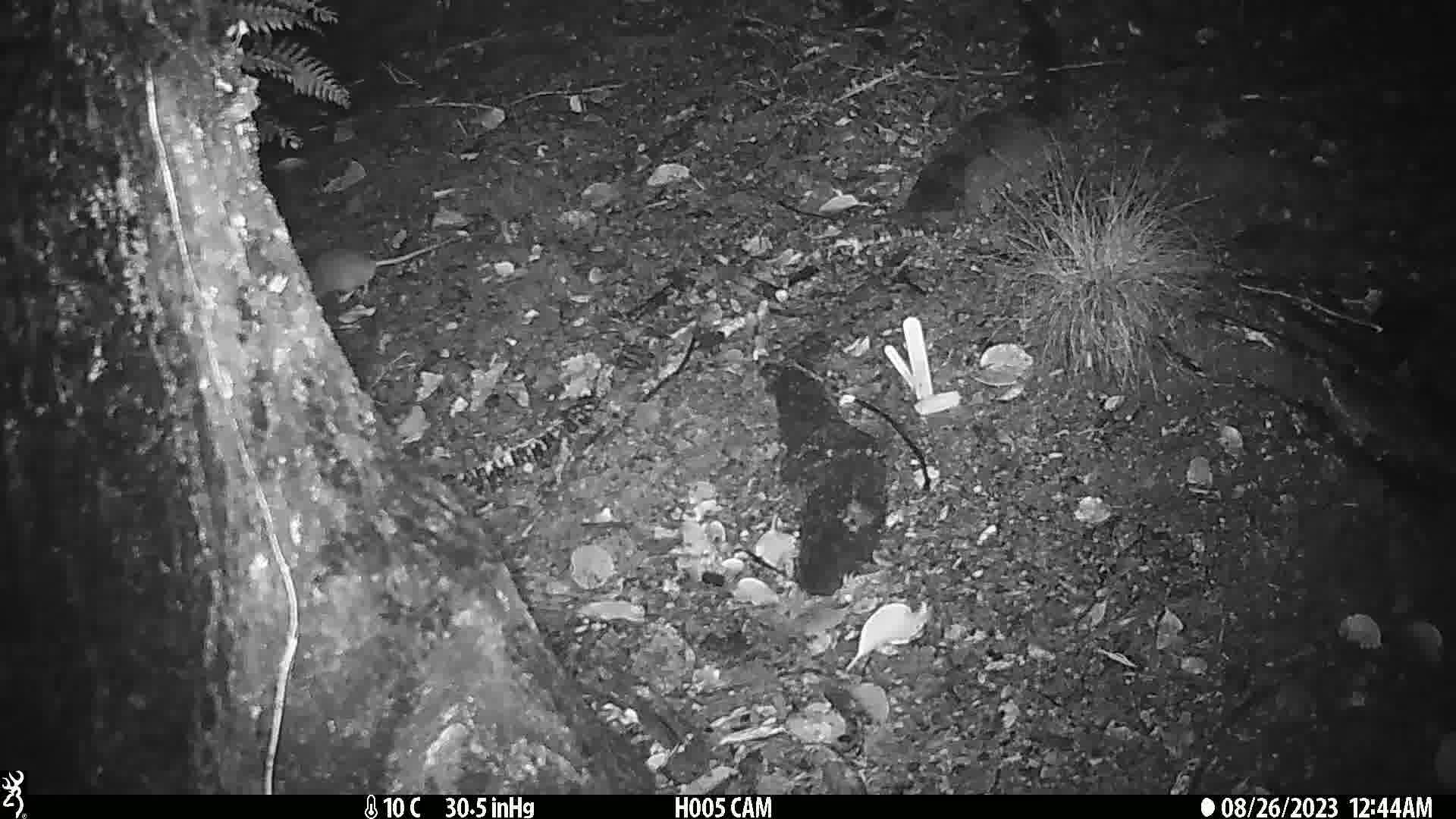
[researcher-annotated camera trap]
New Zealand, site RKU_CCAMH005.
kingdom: Animalia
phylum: Chordata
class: Mammalia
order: Rodentia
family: Muridae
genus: Rattus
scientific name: Rattus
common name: rat